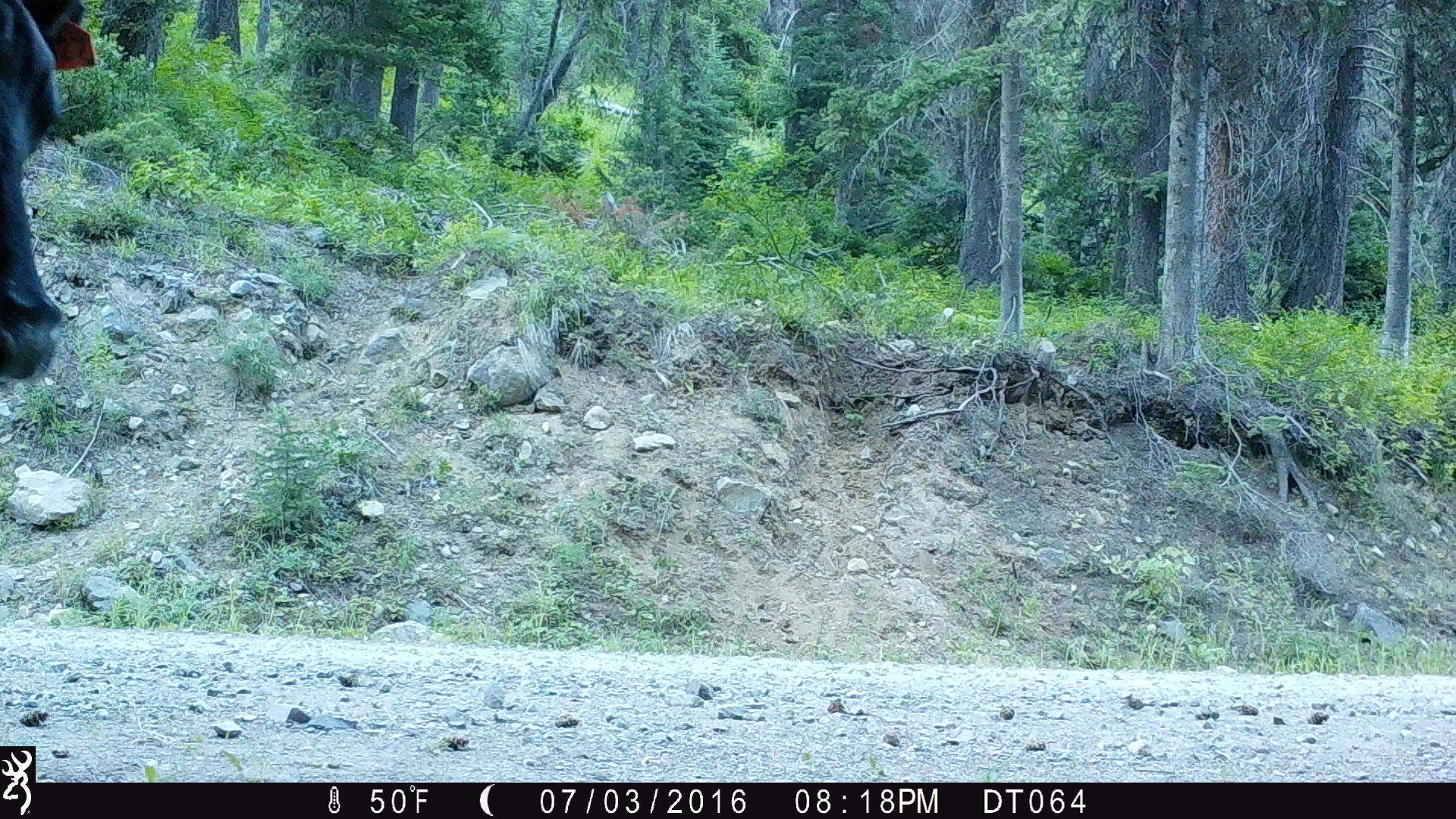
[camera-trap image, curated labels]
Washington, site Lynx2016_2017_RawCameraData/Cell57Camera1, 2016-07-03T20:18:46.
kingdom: Animalia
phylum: Chordata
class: Mammalia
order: Artiodactyla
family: Bovidae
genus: Bos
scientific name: Bos taurus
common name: domestic cattle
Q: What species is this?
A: Domestic cattle (Bos taurus).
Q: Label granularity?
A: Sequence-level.